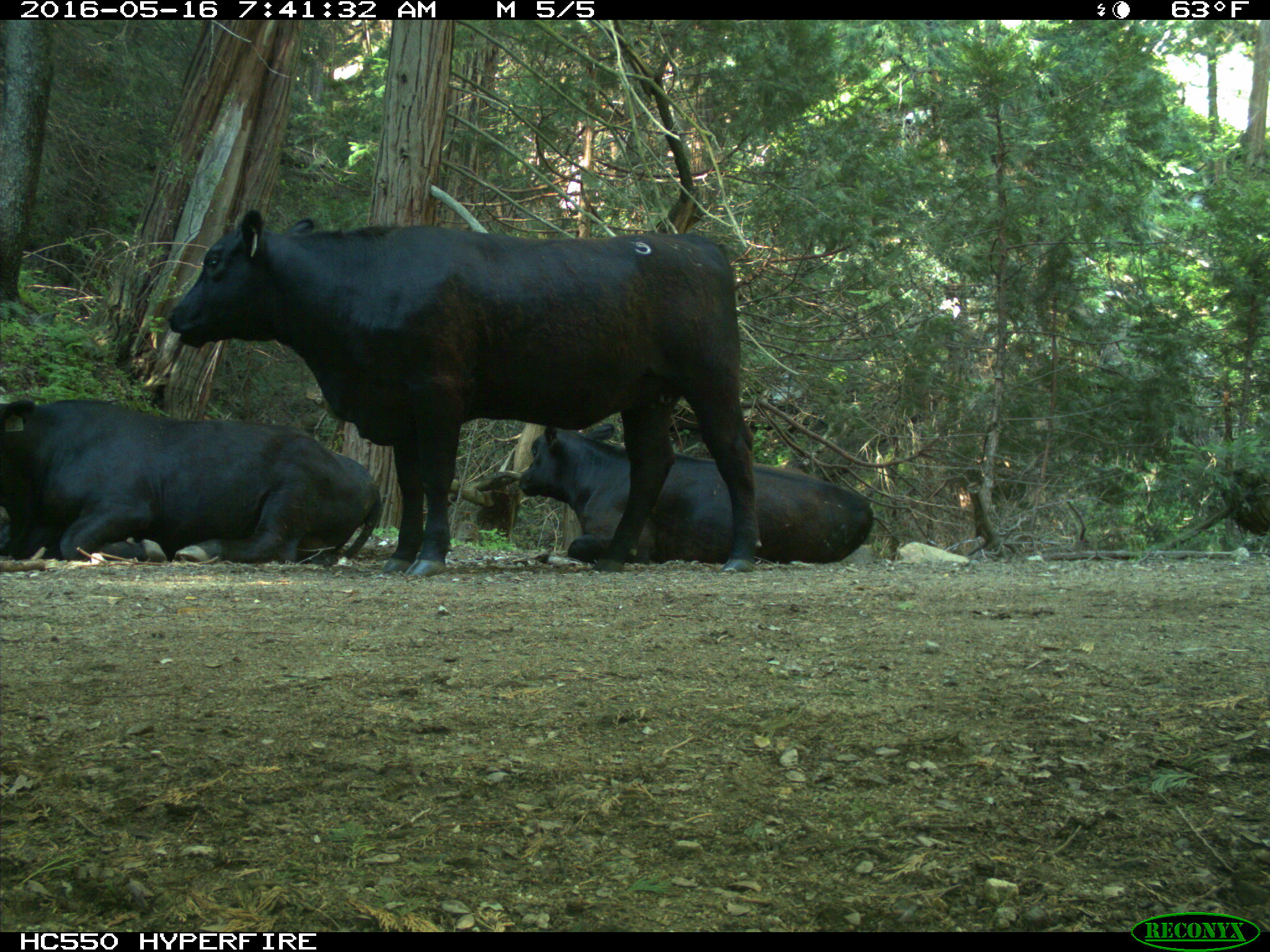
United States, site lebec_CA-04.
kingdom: Animalia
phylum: Chordata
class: Mammalia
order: Artiodactyla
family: Bovidae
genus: Bos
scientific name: Bos taurus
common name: domestic cow